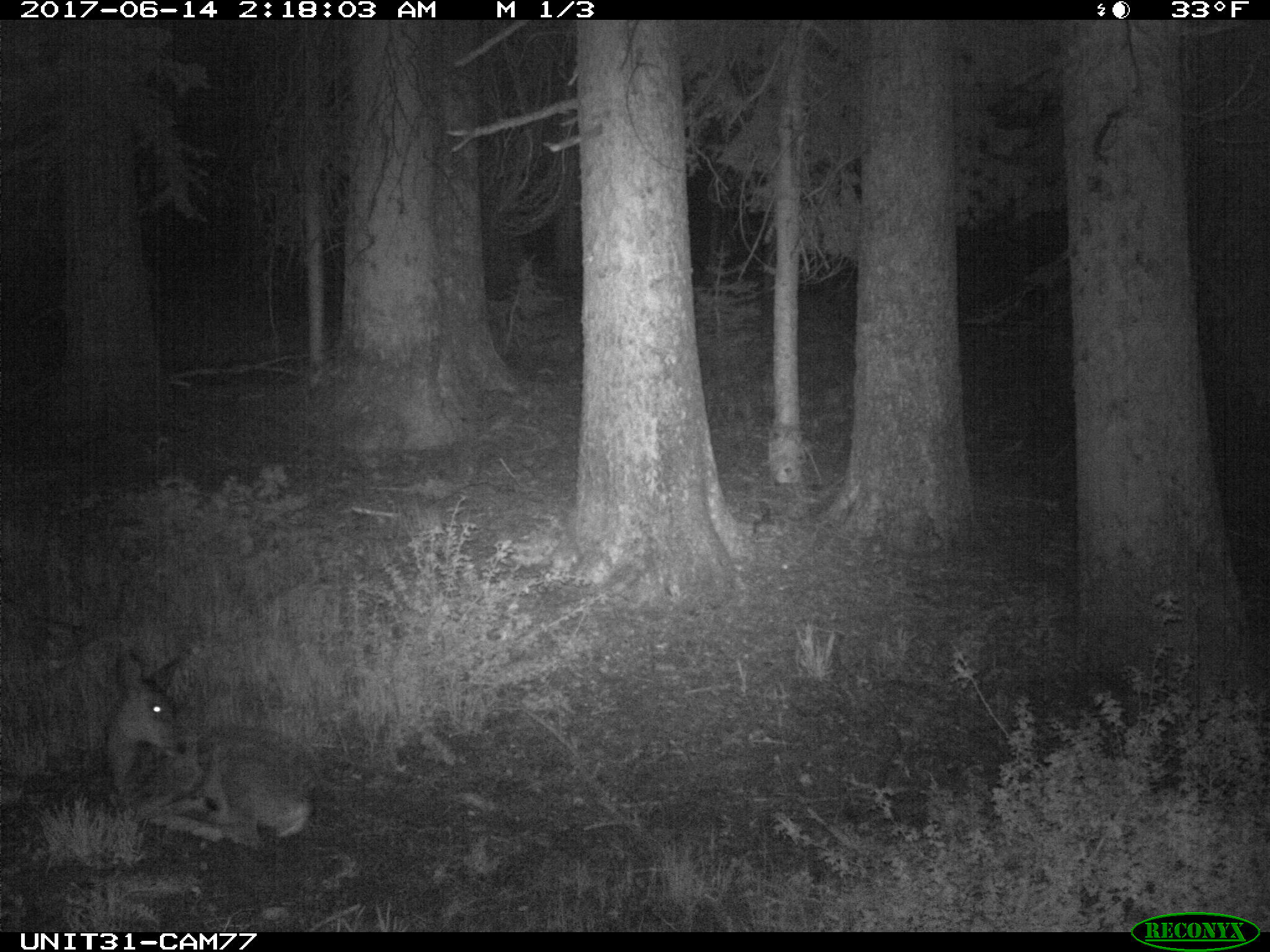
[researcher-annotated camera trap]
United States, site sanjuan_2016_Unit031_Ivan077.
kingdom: Animalia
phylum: Chordata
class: Mammalia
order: Artiodactyla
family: Cervidae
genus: Odocoileus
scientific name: Odocoileus hemionus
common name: mule deer